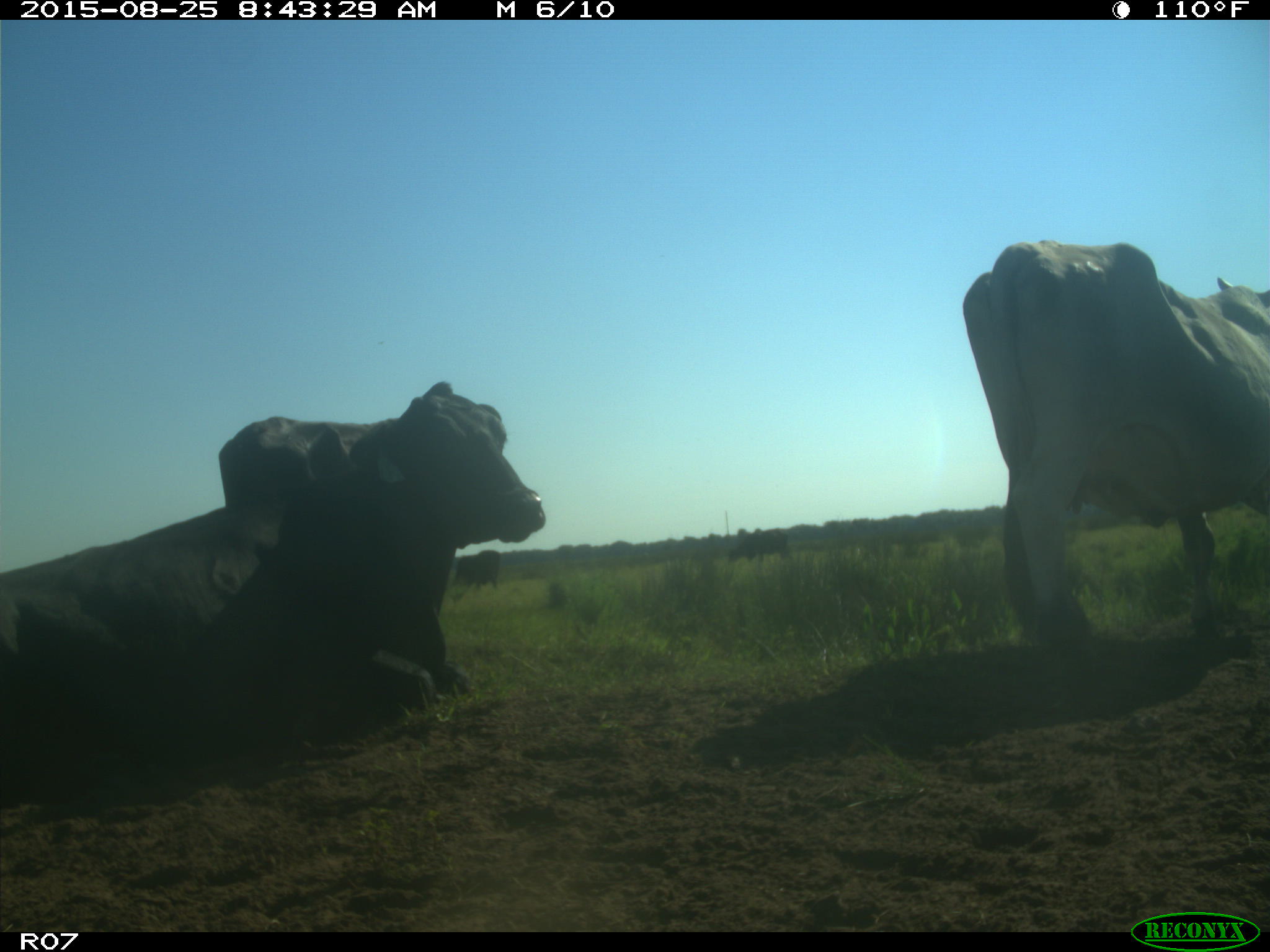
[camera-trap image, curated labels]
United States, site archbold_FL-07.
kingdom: Animalia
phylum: Chordata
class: Mammalia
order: Artiodactyla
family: Bovidae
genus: Bos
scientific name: Bos taurus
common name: domestic cow